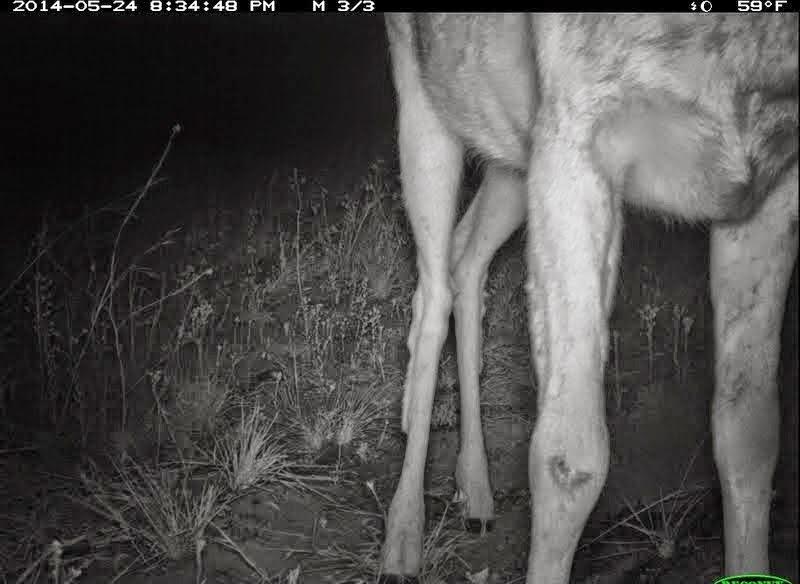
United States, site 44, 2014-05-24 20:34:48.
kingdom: Animalia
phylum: Chordata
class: Mammalia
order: Artiodactyla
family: Cervidae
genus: Odocoileus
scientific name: Odocoileus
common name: deer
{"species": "deer (Odocoileus)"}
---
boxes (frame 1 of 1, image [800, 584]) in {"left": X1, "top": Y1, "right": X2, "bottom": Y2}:
deer: {"left": 377, "top": 12, "right": 800, "bottom": 582}